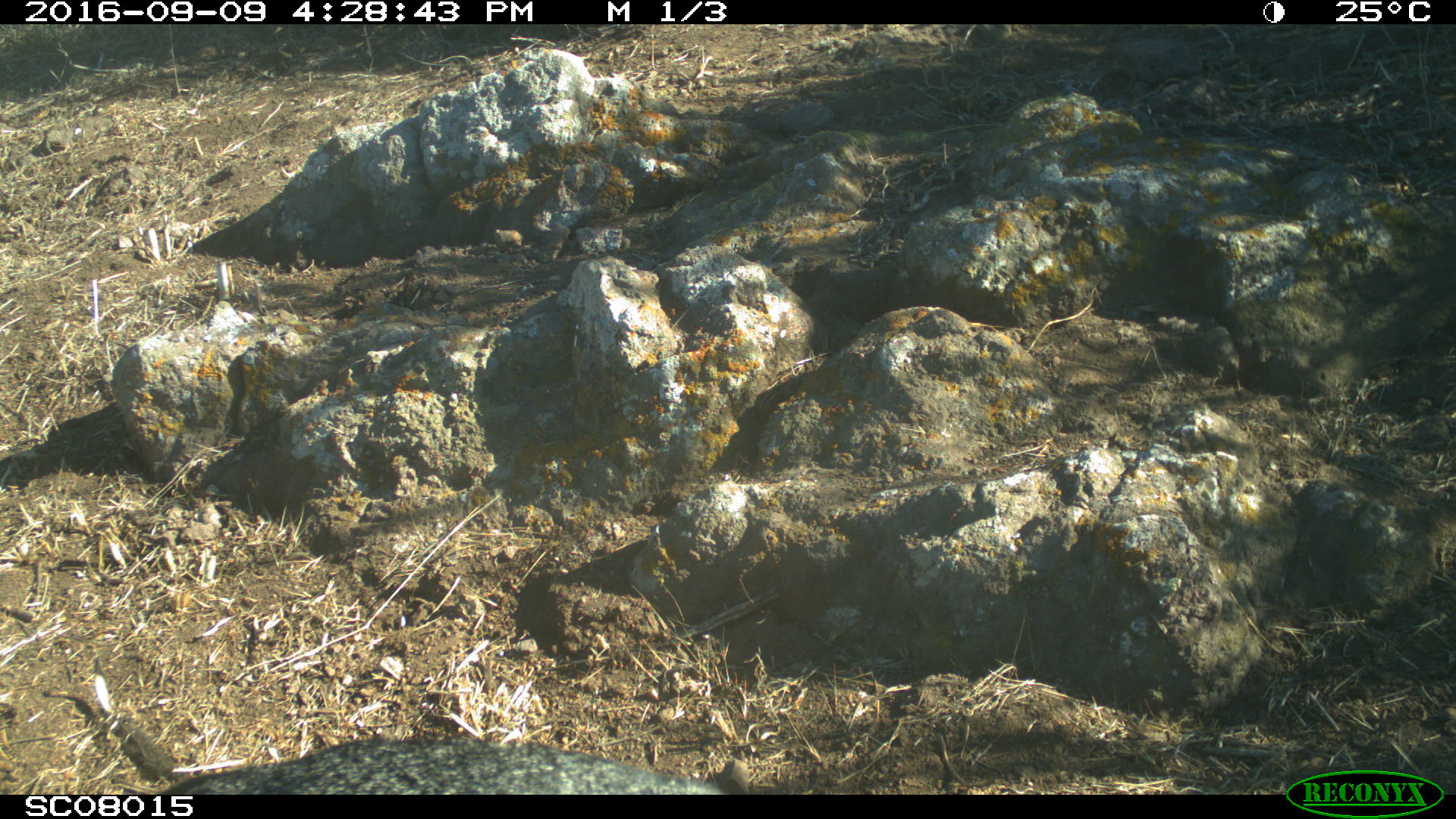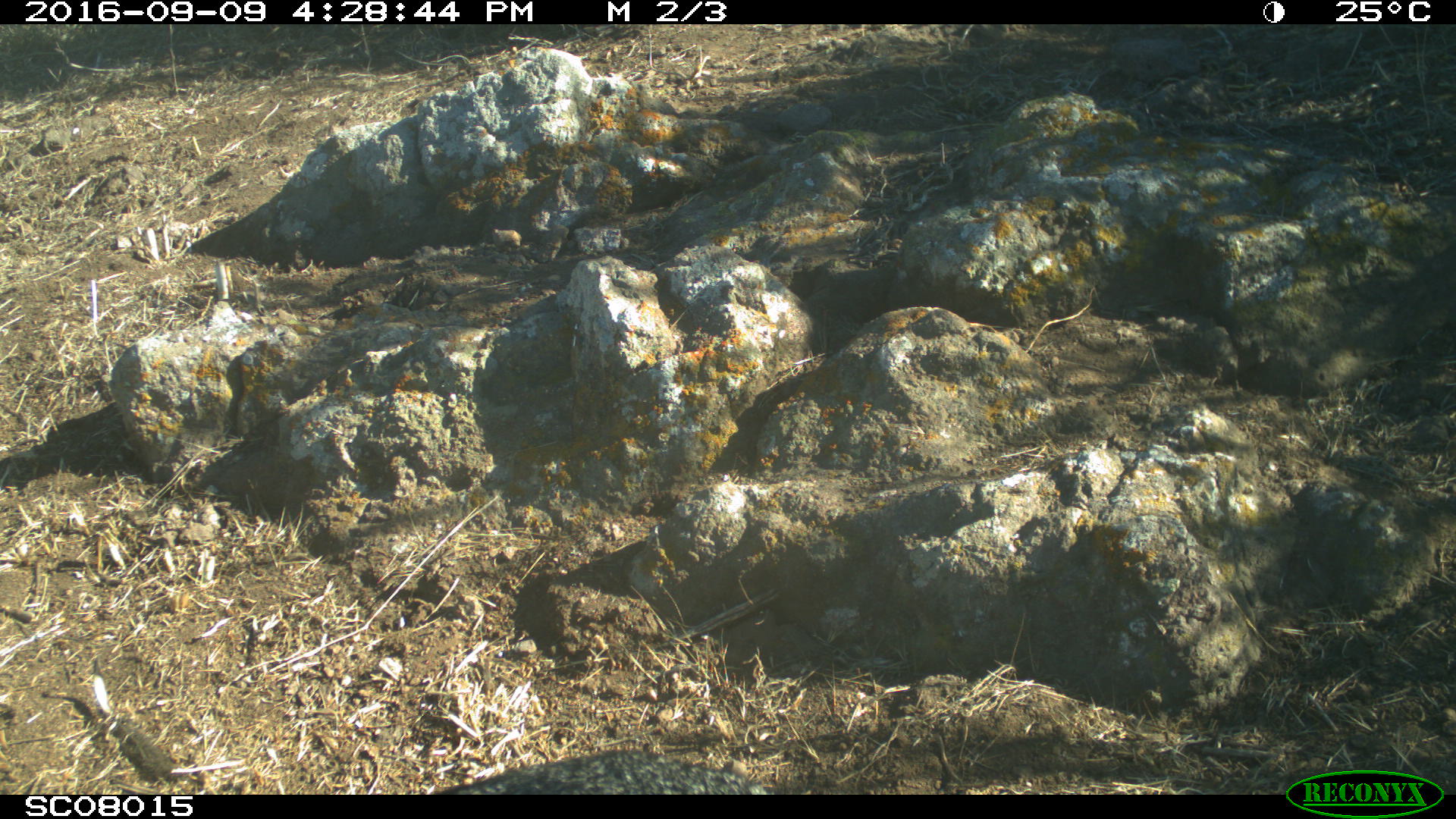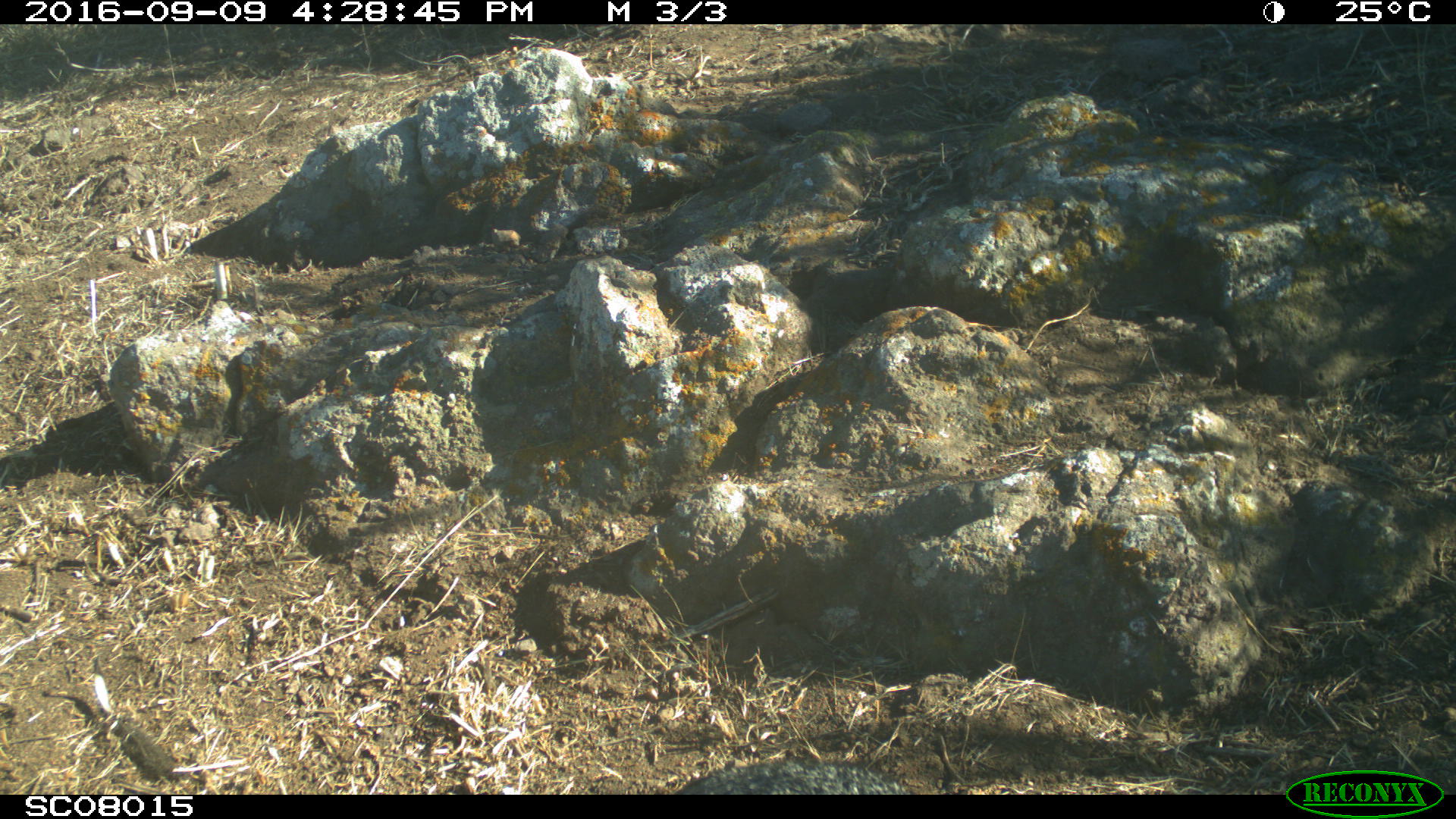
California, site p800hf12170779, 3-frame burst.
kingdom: Animalia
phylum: Chordata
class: Mammalia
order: Carnivora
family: Canidae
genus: Urocyon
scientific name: Urocyon littoralis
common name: island fox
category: fox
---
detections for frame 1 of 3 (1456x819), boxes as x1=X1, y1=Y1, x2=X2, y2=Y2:
fox: x1=155, y1=736, x2=729, y2=794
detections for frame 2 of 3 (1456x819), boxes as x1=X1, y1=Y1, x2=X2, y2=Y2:
fox: x1=431, y1=749, x2=768, y2=794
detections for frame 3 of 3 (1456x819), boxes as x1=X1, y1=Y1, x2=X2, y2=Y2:
fox: x1=674, y1=759, x2=915, y2=794